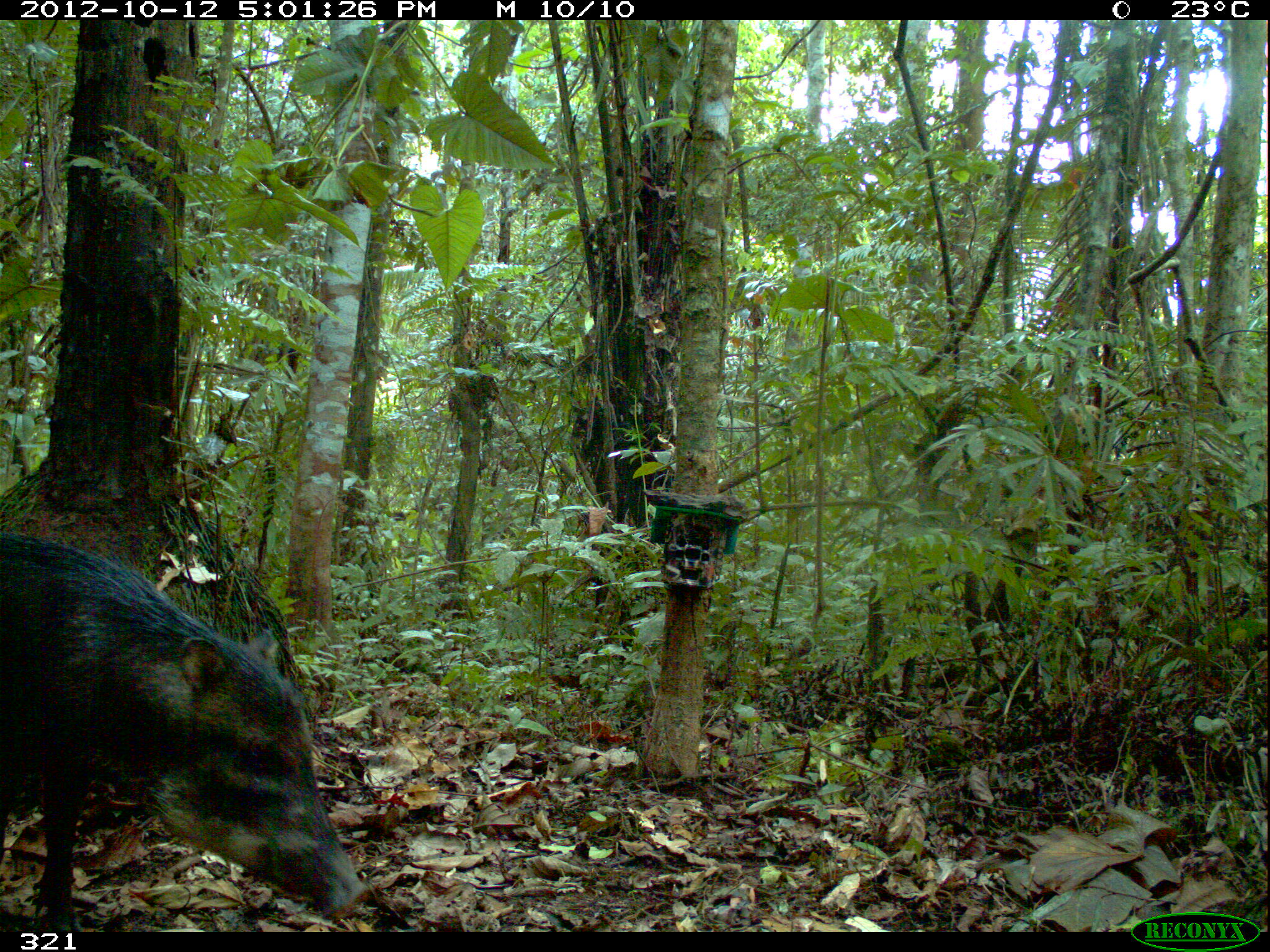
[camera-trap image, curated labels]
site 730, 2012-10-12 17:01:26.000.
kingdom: Animalia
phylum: Chordata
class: Mammalia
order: Artiodactyla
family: Tayassuidae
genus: Tayassu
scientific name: Tayassu pecari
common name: white-lipped peccary